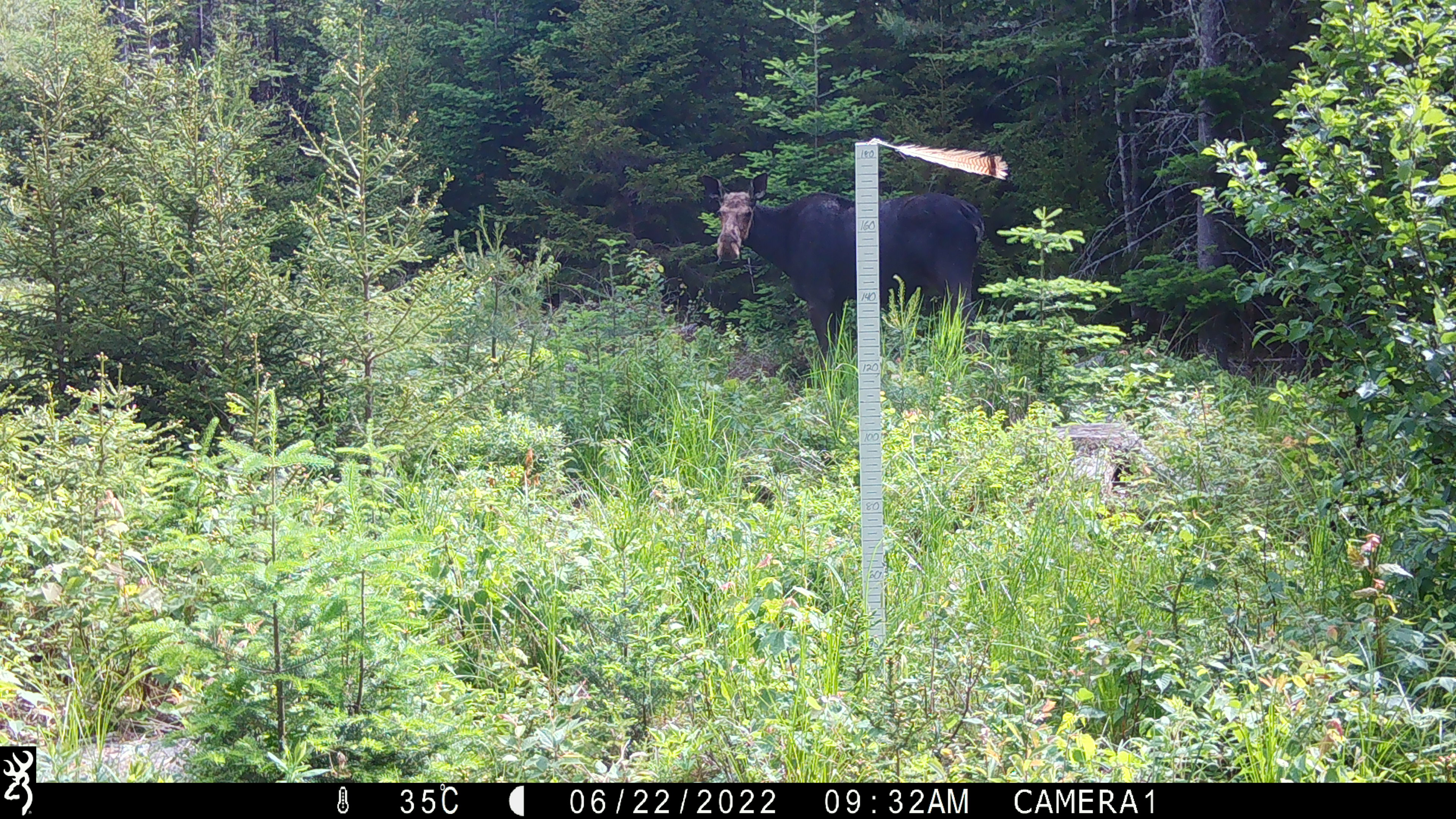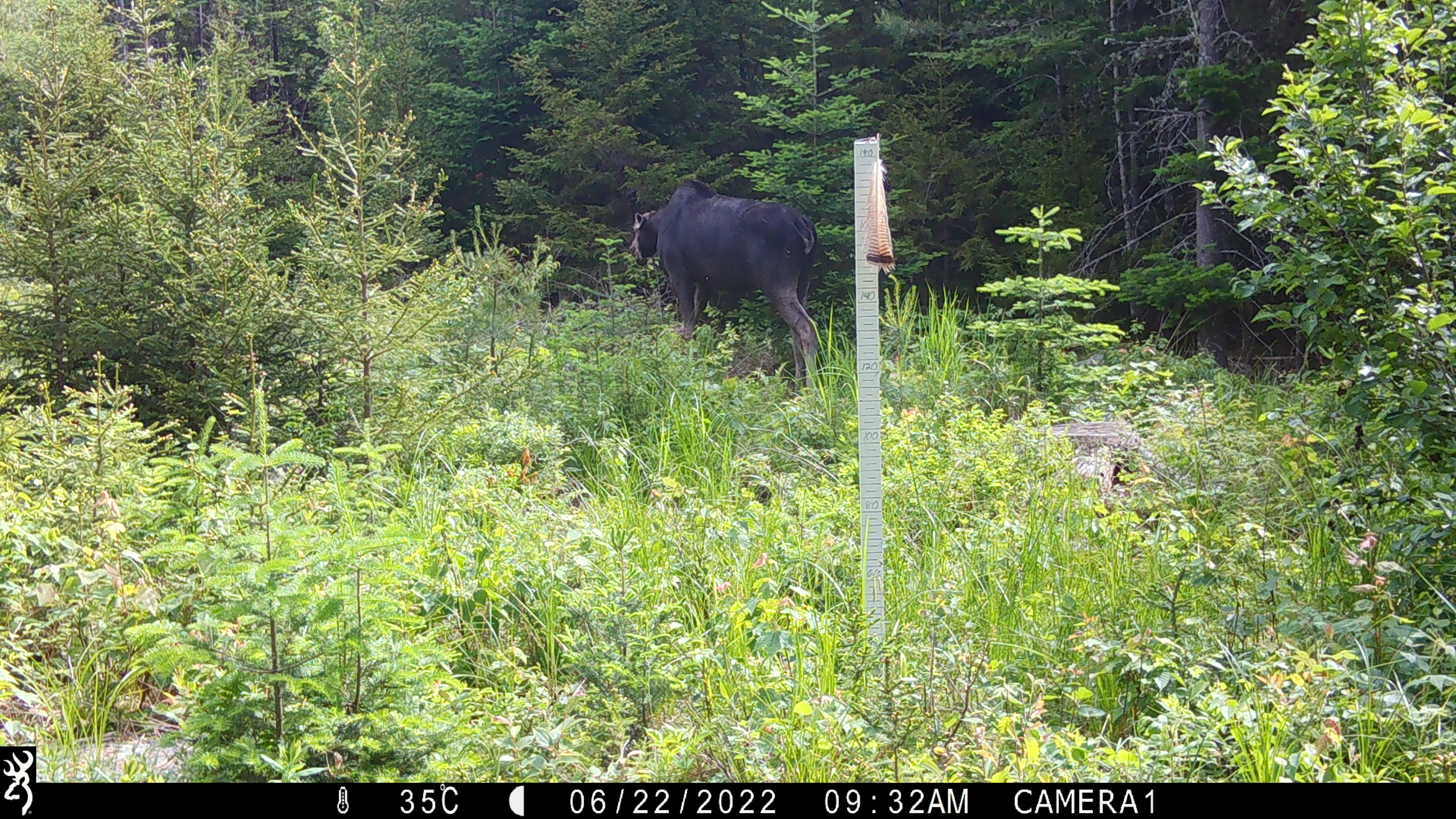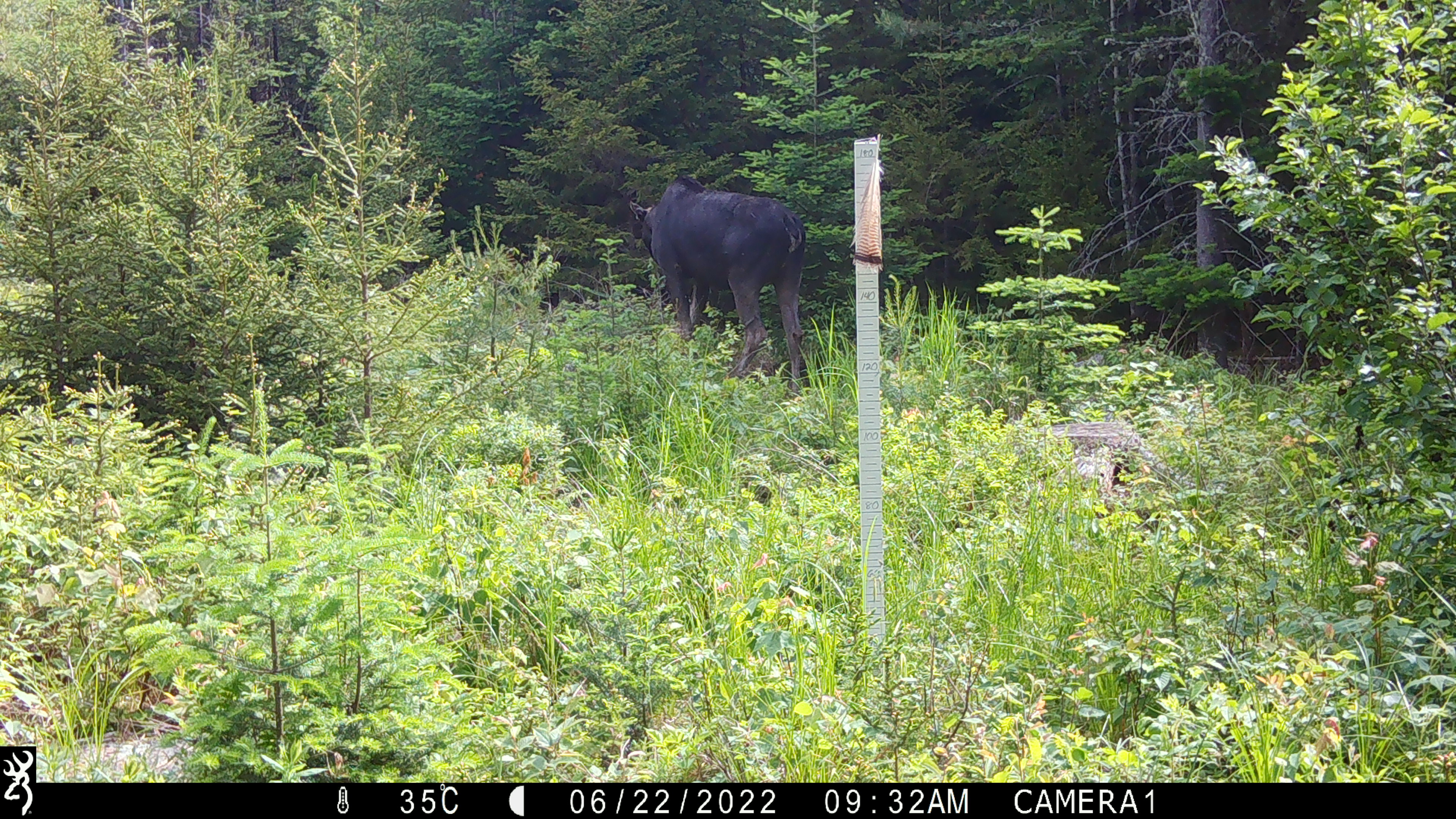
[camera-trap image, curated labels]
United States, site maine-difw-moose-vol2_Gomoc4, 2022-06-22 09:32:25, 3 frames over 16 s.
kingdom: Animalia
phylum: Chordata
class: Mammalia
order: Artiodactyla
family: Cervidae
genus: Alces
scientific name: Alces alces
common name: moose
Moose (Alces alces).